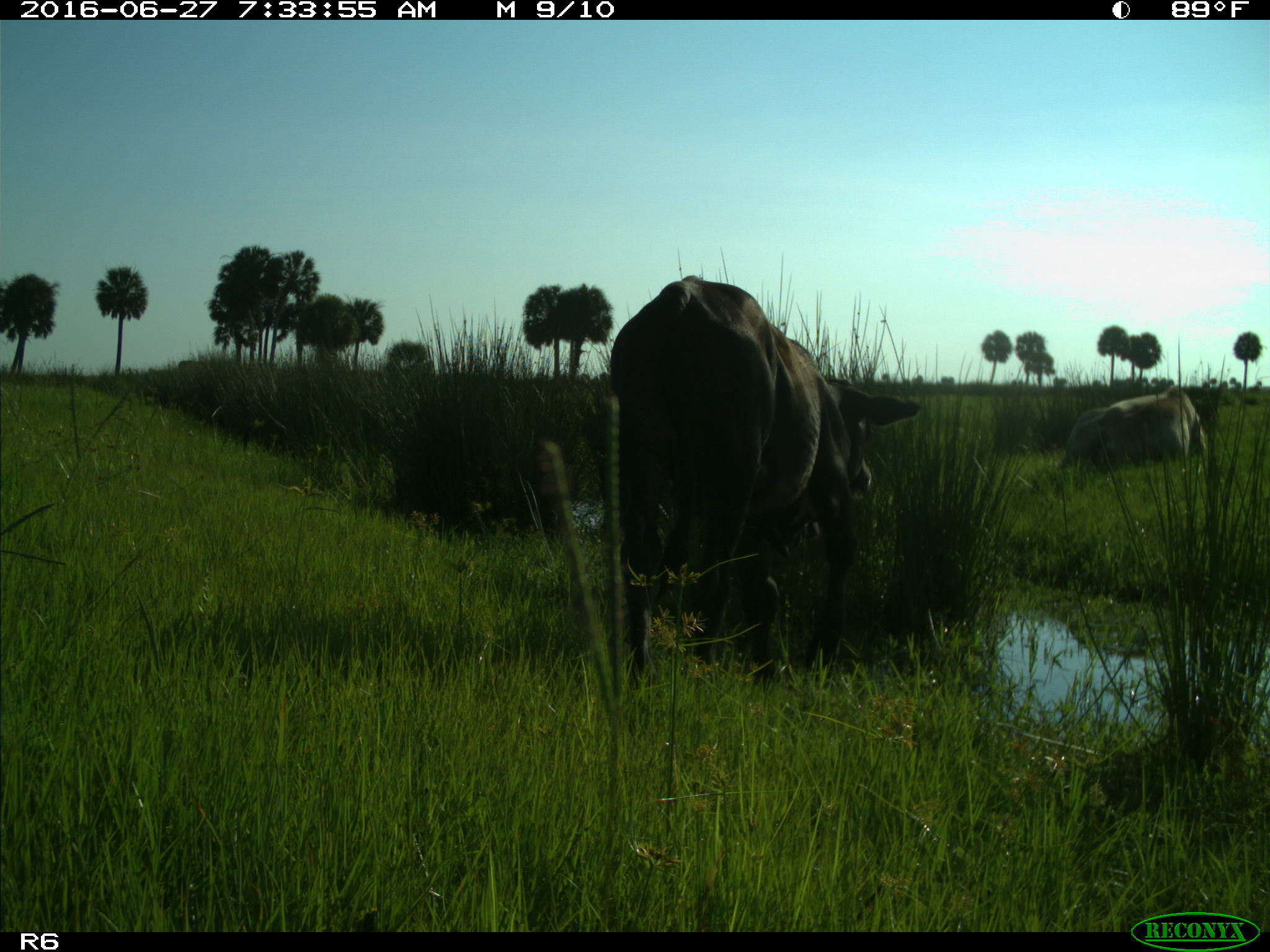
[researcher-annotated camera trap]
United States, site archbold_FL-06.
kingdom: Animalia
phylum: Chordata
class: Mammalia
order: Artiodactyla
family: Bovidae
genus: Bos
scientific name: Bos taurus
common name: domestic cow